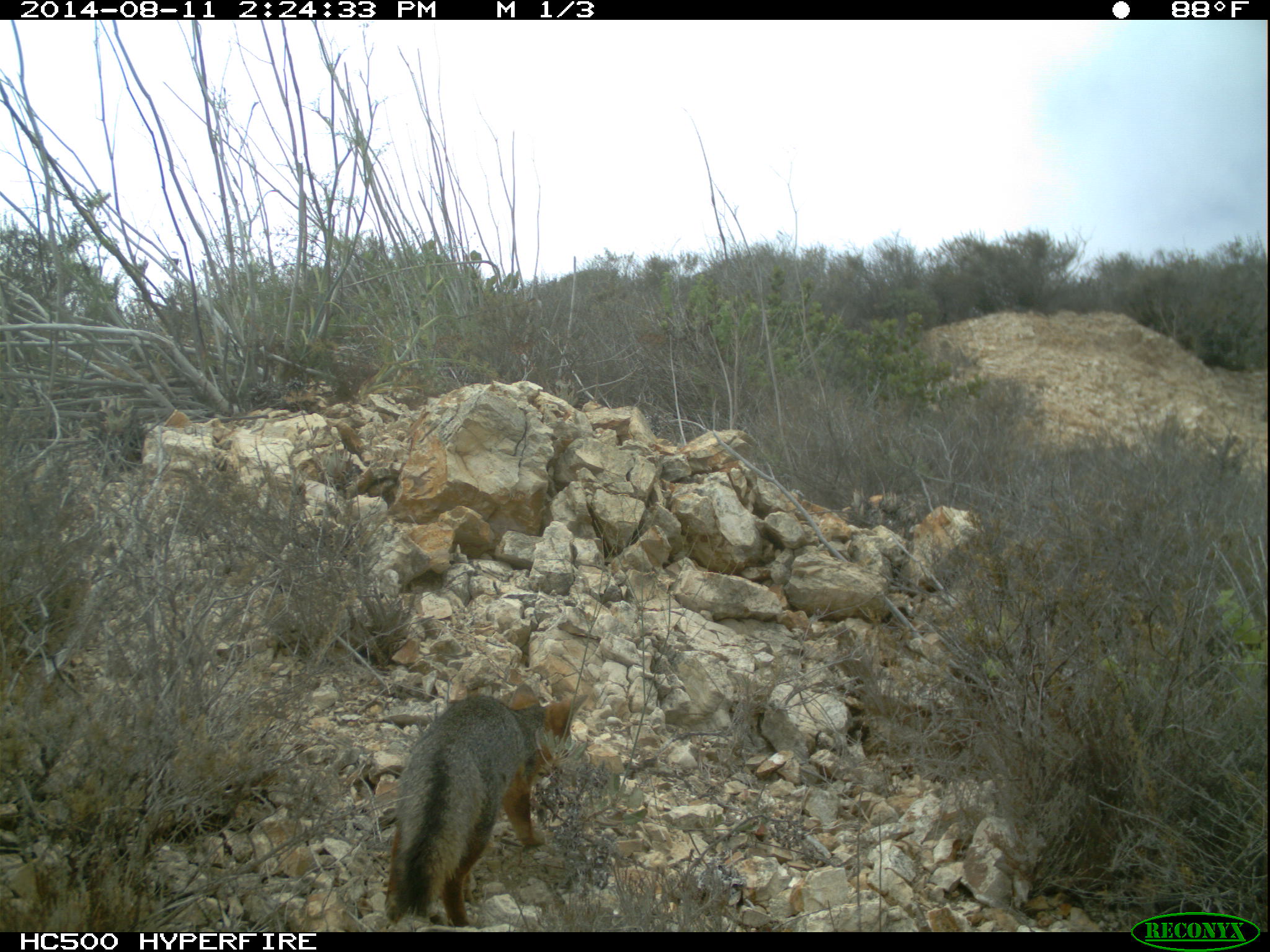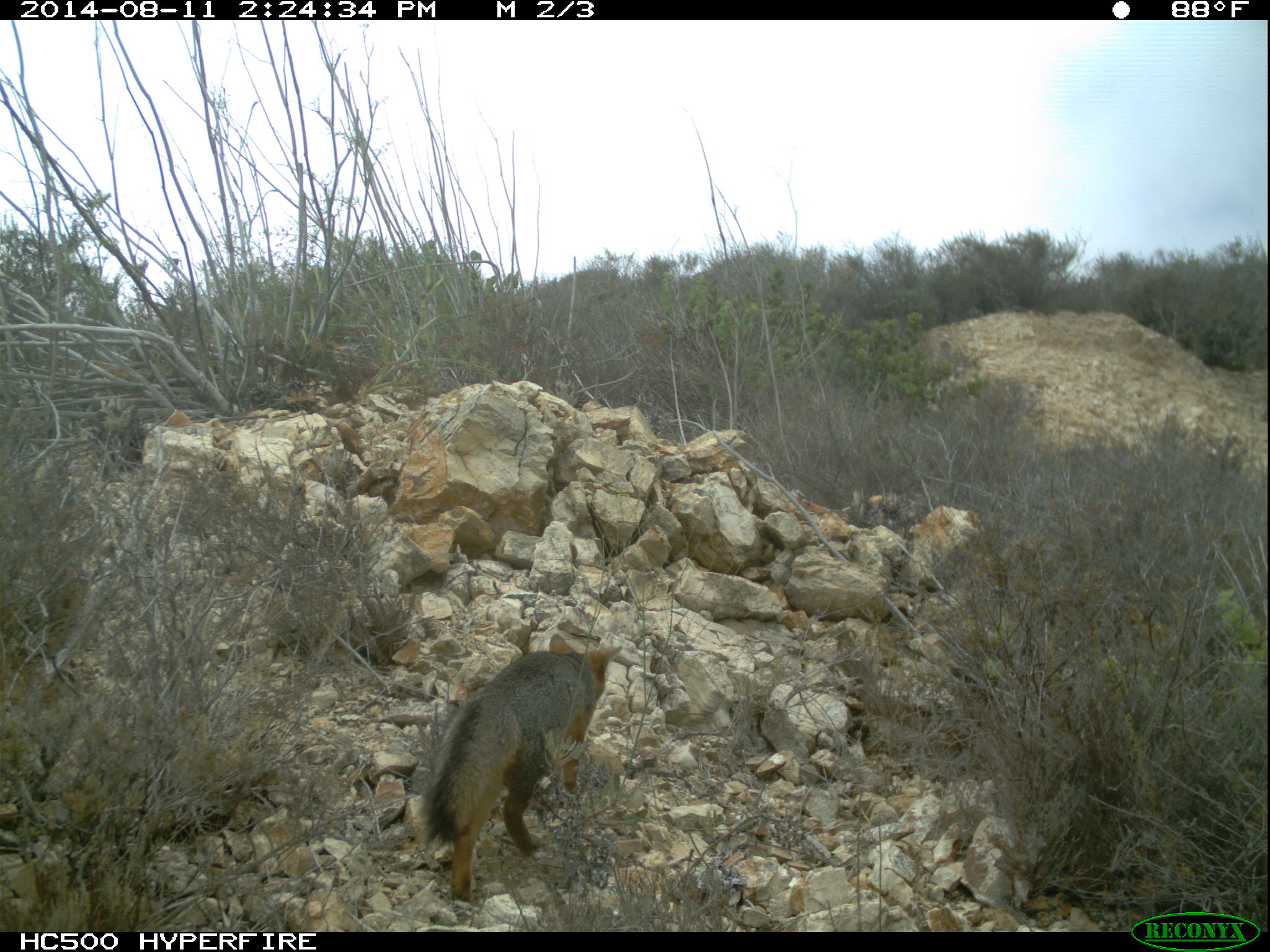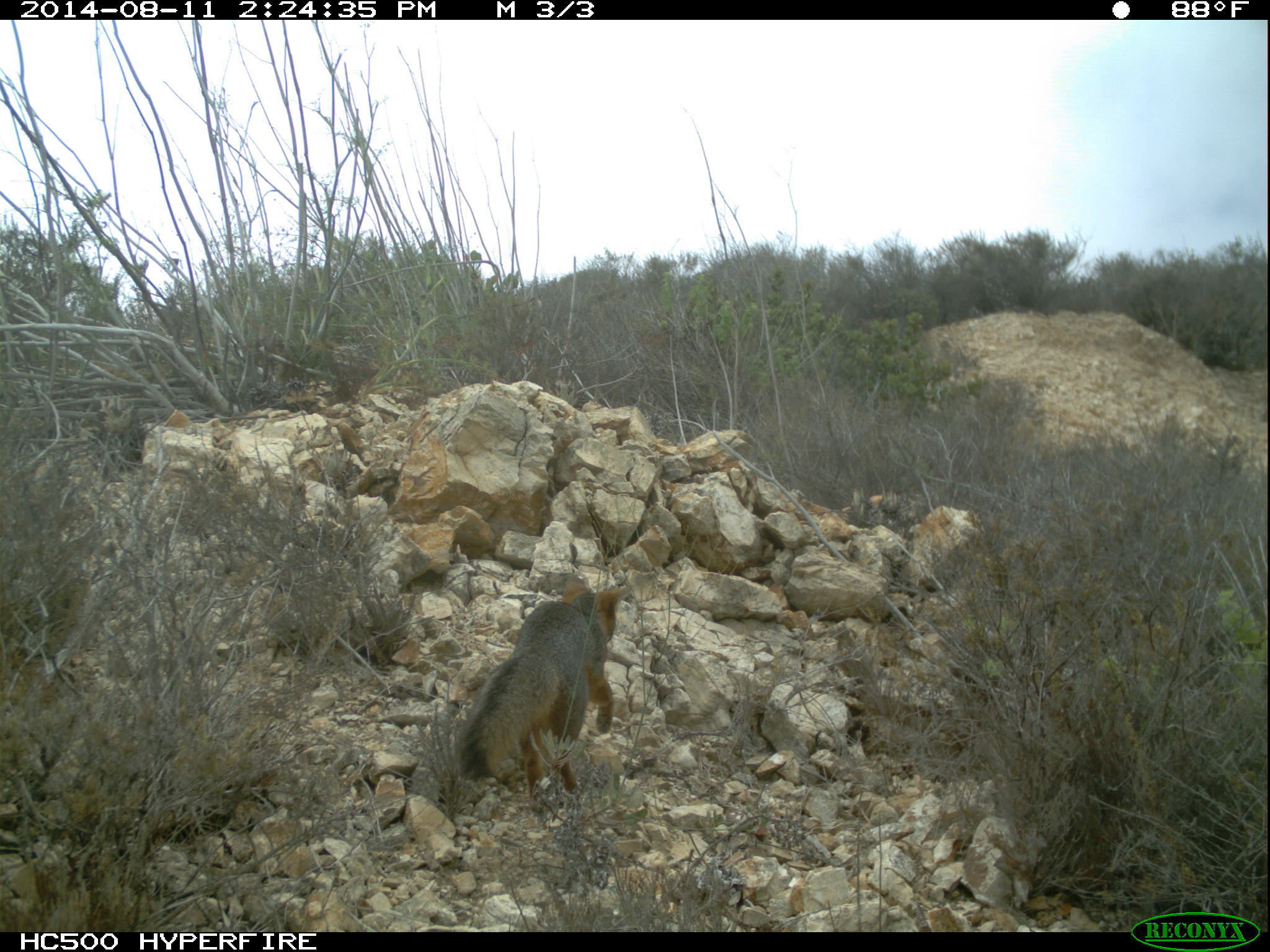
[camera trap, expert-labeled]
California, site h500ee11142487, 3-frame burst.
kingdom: Animalia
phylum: Chordata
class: Mammalia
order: Carnivora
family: Canidae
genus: Urocyon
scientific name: Urocyon littoralis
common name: island fox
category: fox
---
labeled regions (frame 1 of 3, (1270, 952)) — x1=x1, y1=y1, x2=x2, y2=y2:
fox: x1=384, y1=682, x2=588, y2=927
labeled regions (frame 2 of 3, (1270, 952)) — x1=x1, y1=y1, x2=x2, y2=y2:
fox: x1=419, y1=633, x2=623, y2=900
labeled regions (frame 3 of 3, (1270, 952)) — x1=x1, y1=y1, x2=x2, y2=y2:
fox: x1=458, y1=573, x2=633, y2=814